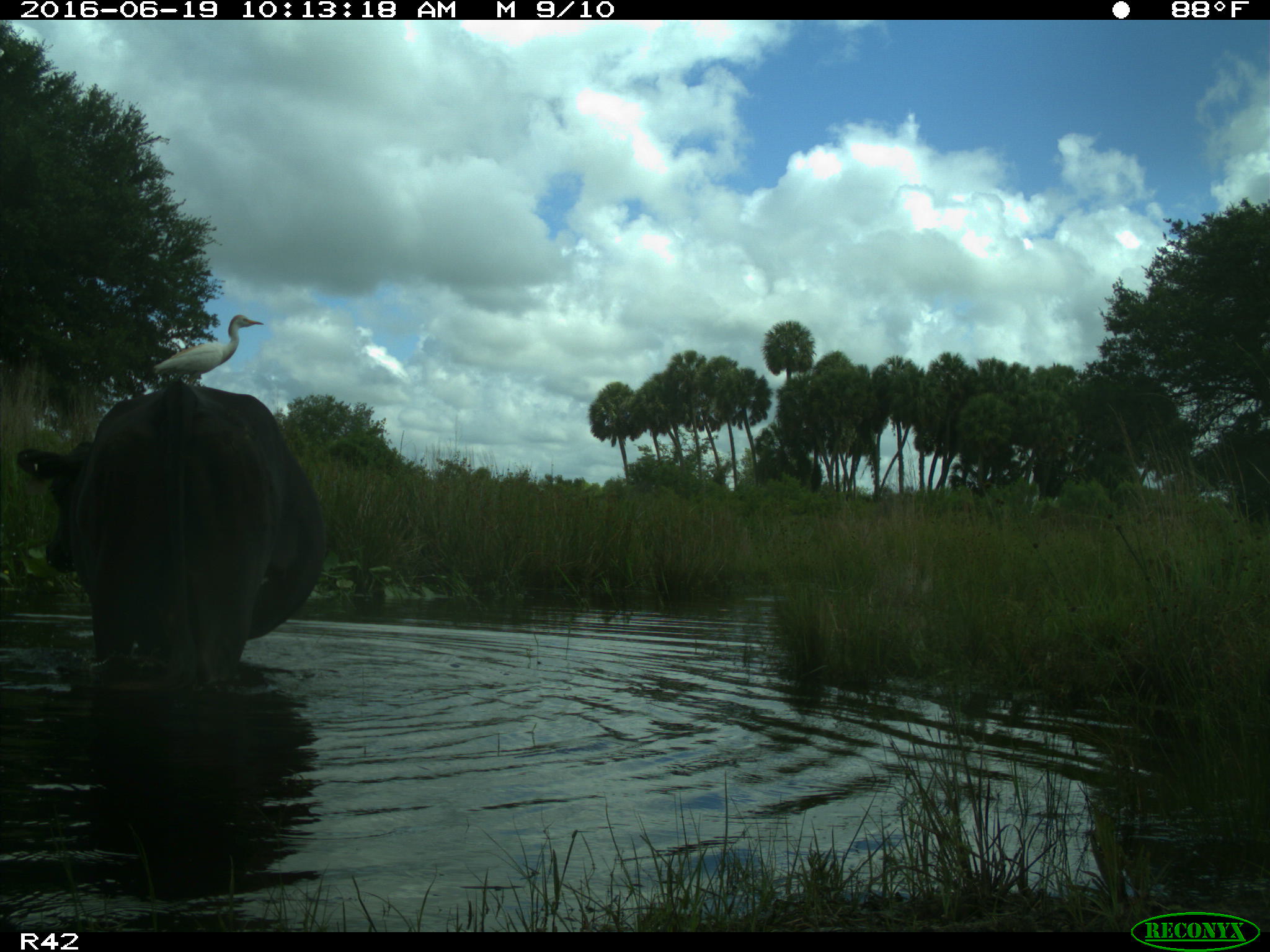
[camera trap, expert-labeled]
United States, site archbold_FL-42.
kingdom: Animalia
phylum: Chordata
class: Mammalia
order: Artiodactyla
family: Bovidae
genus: Bos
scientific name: Bos taurus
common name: domestic cow